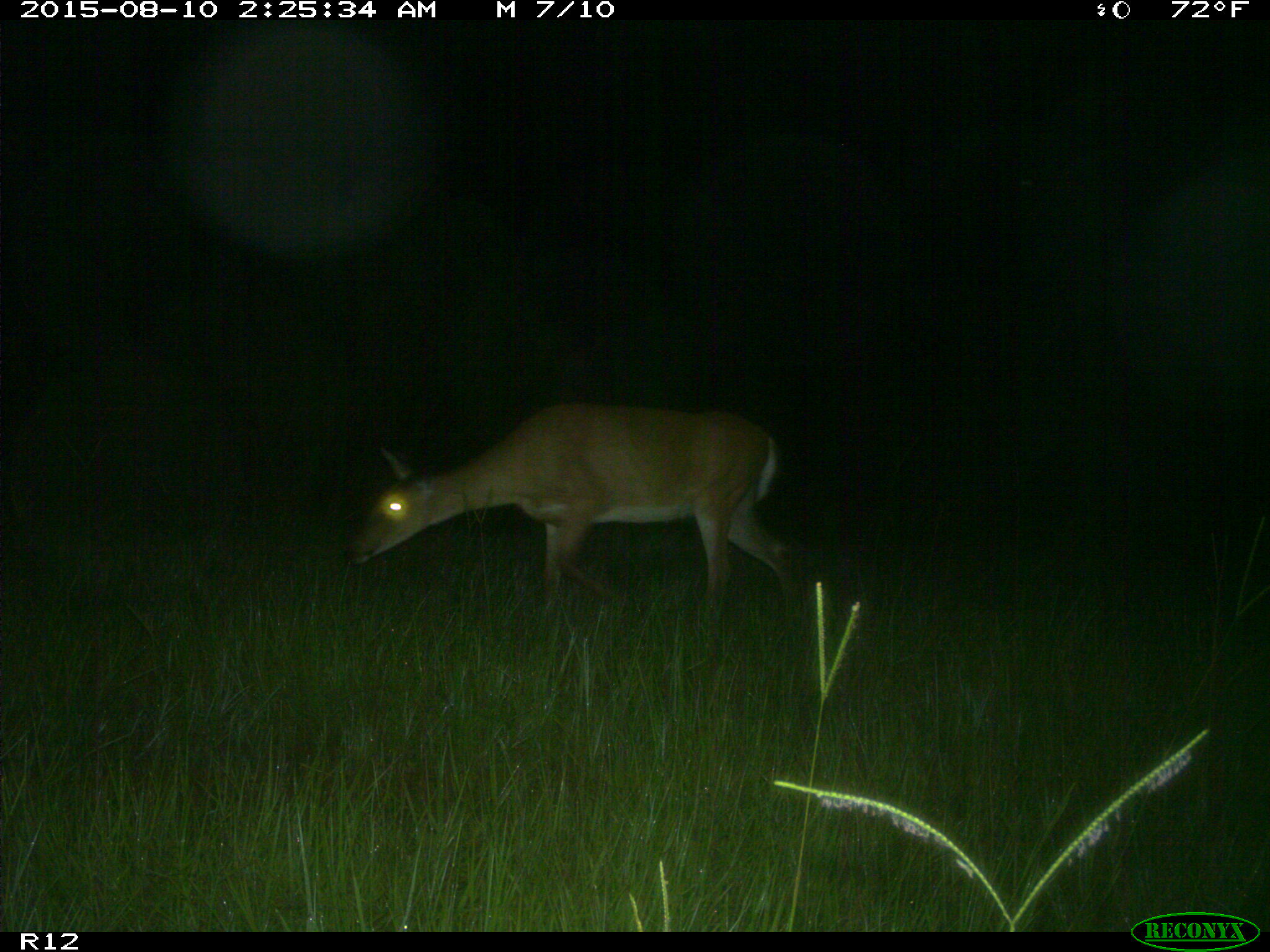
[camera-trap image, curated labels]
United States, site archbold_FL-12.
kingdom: Animalia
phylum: Chordata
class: Mammalia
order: Artiodactyla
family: Cervidae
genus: Odocoileus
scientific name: Odocoileus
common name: deer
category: unidentified deer